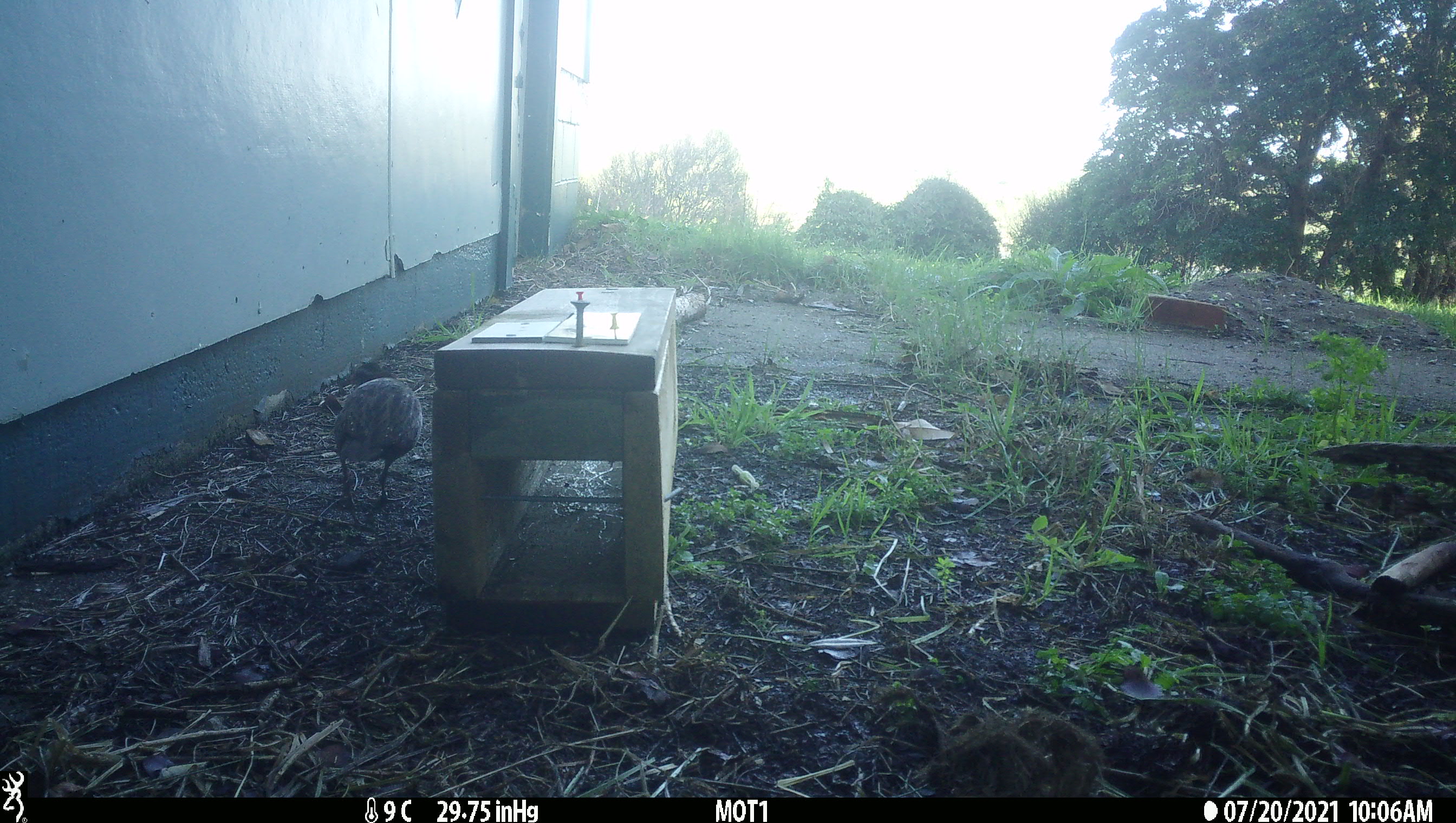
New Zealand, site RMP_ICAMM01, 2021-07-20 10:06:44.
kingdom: Animalia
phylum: Chordata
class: Aves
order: Gruiformes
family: Rallidae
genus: Gallirallus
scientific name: Gallirallus philippensis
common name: buff-banded rail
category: banded rail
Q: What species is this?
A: Banded rail (buff-banded rail) (Gallirallus philippensis).